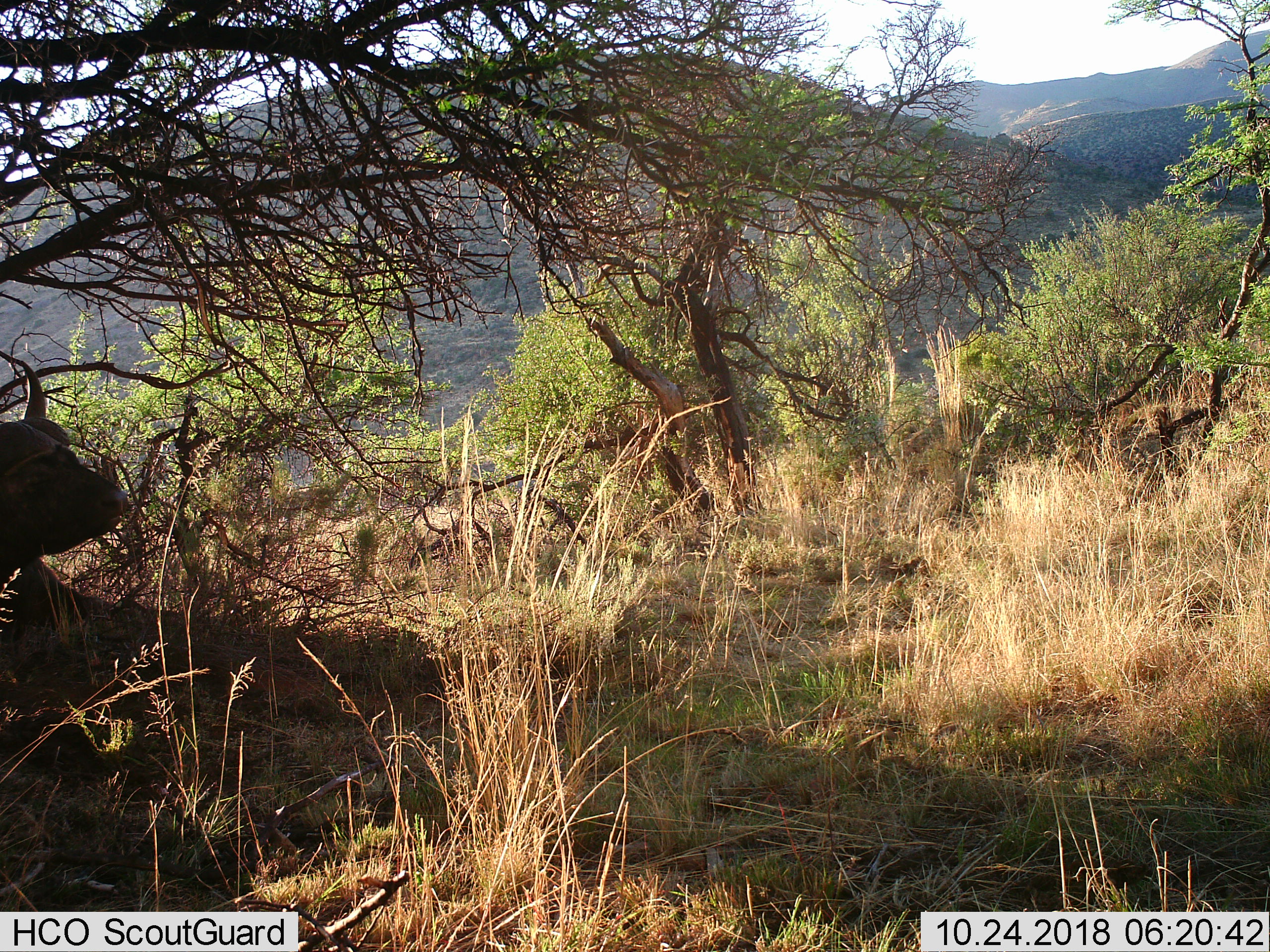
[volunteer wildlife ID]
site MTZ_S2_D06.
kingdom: Animalia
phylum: Chordata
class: Mammalia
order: Artiodactyla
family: Bovidae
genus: Syncerus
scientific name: Syncerus caffer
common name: african buffalo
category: buffalo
Buffalo (african buffalo) (Syncerus caffer), count 1. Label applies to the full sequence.